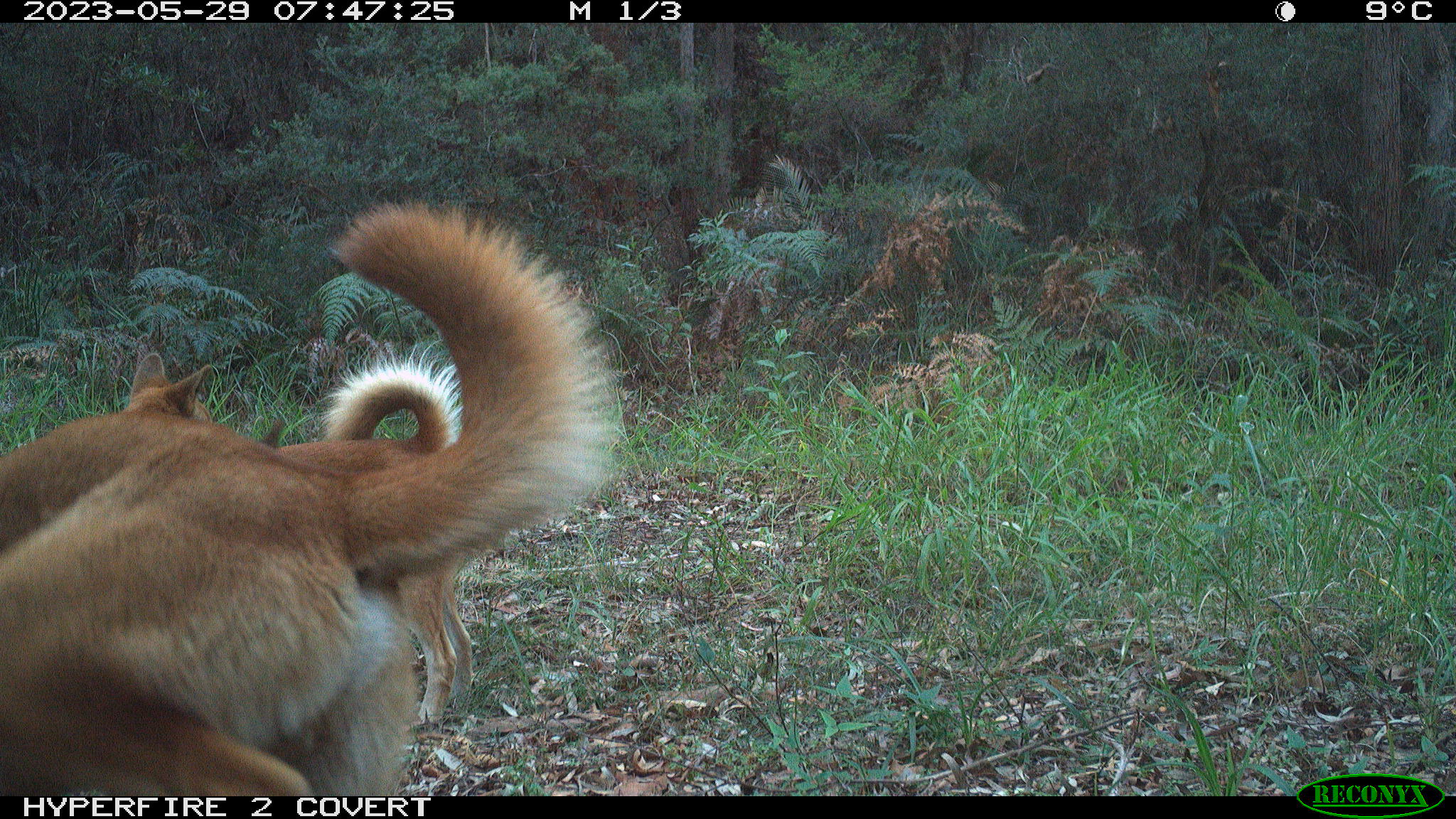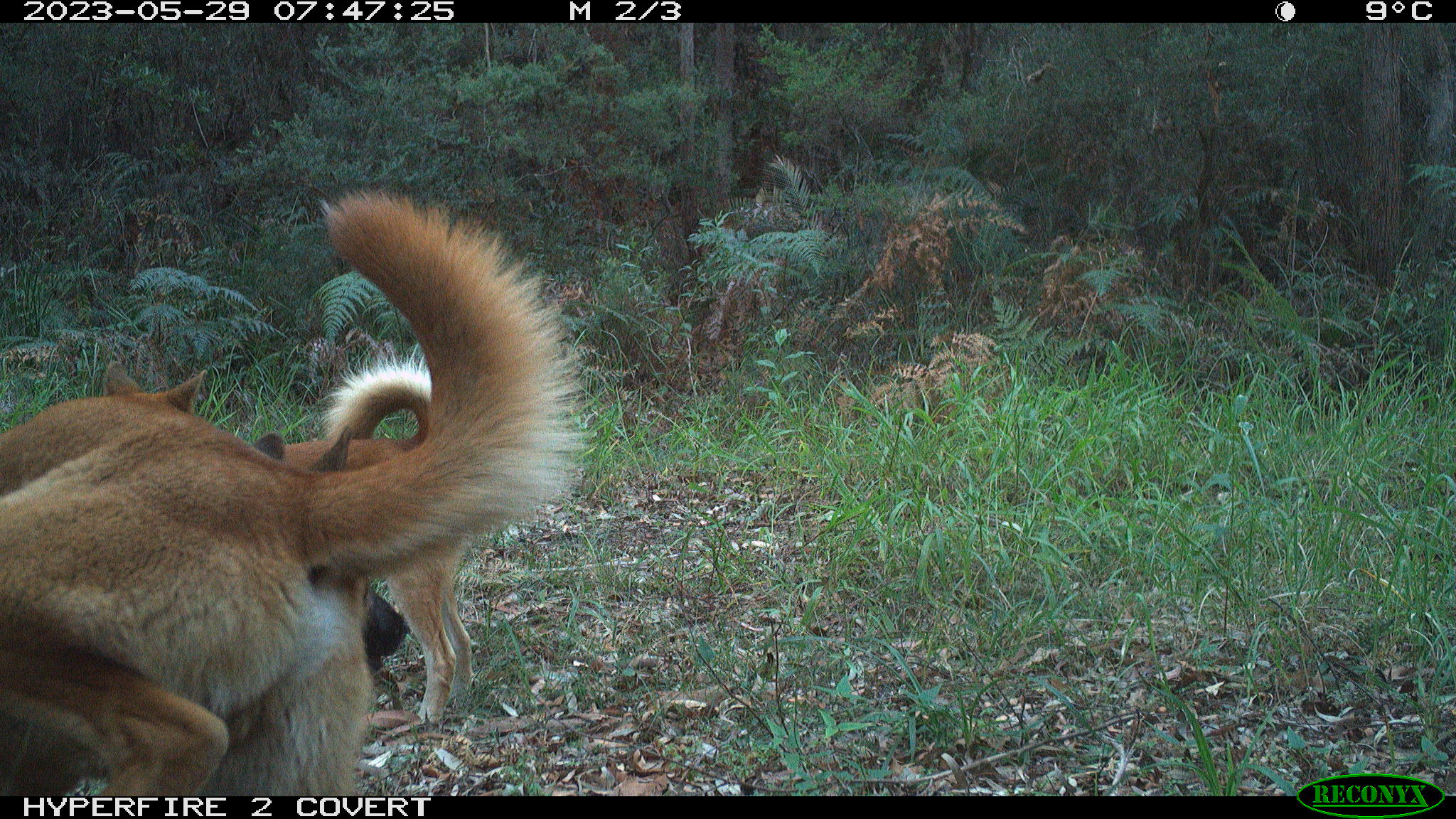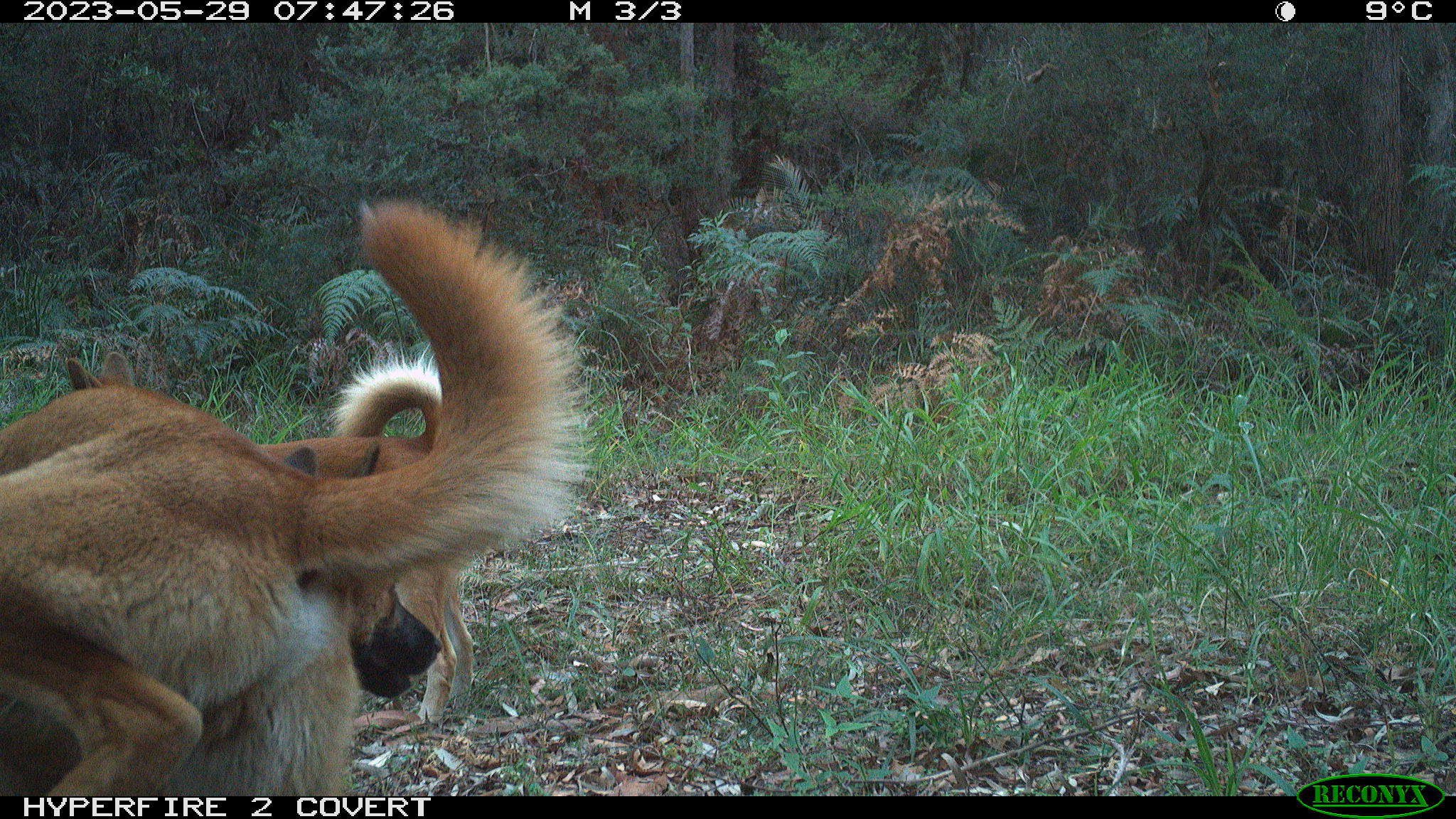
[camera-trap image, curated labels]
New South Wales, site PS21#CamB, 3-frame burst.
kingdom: Animalia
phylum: Chordata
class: Mammalia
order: Carnivora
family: Canidae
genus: Canis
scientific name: Canis familiaris dingo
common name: dingo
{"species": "dingo (Canis familiaris dingo)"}